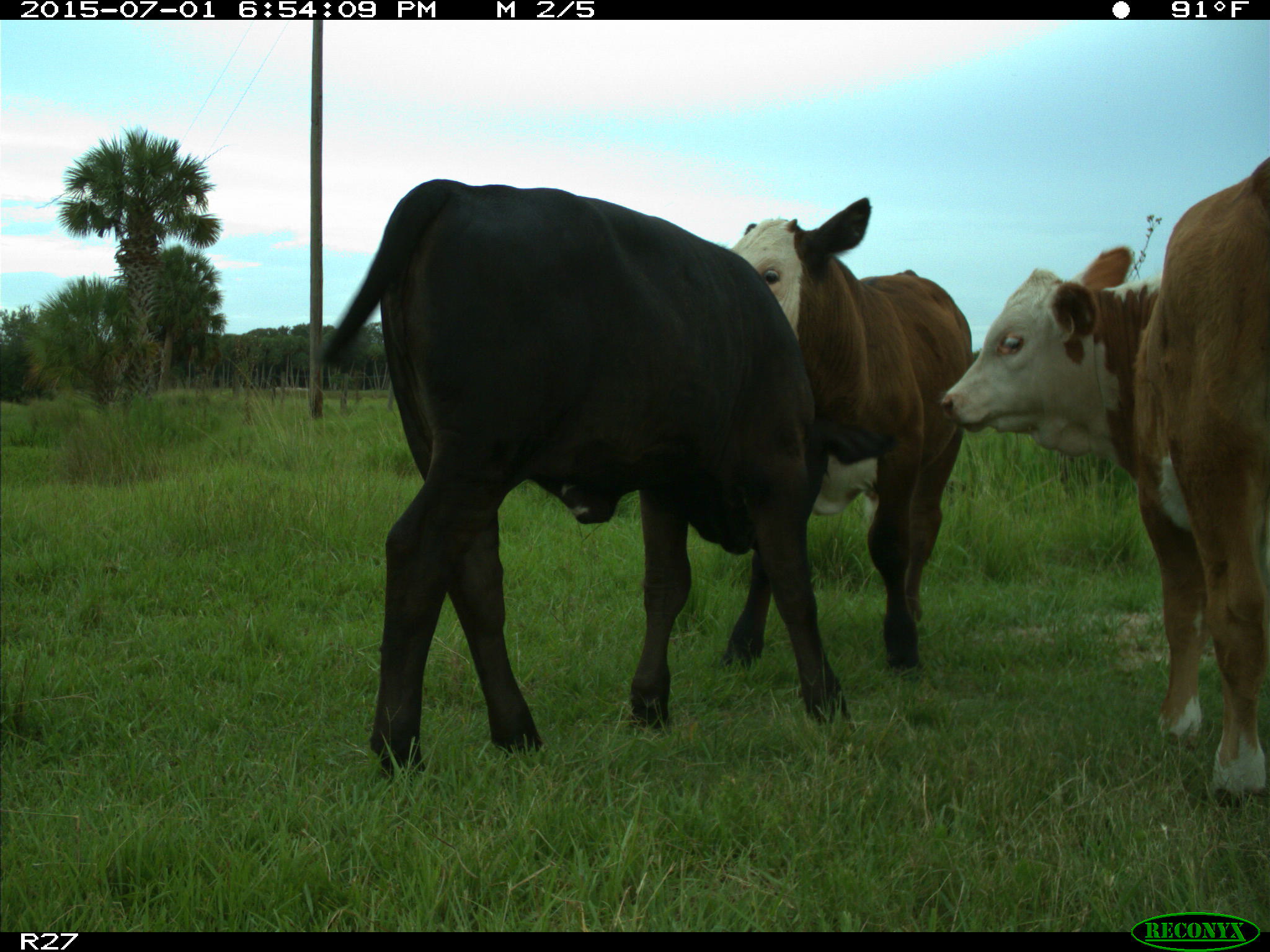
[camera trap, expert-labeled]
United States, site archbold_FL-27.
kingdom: Animalia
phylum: Chordata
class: Mammalia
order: Artiodactyla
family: Bovidae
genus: Bos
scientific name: Bos taurus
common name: domestic cow